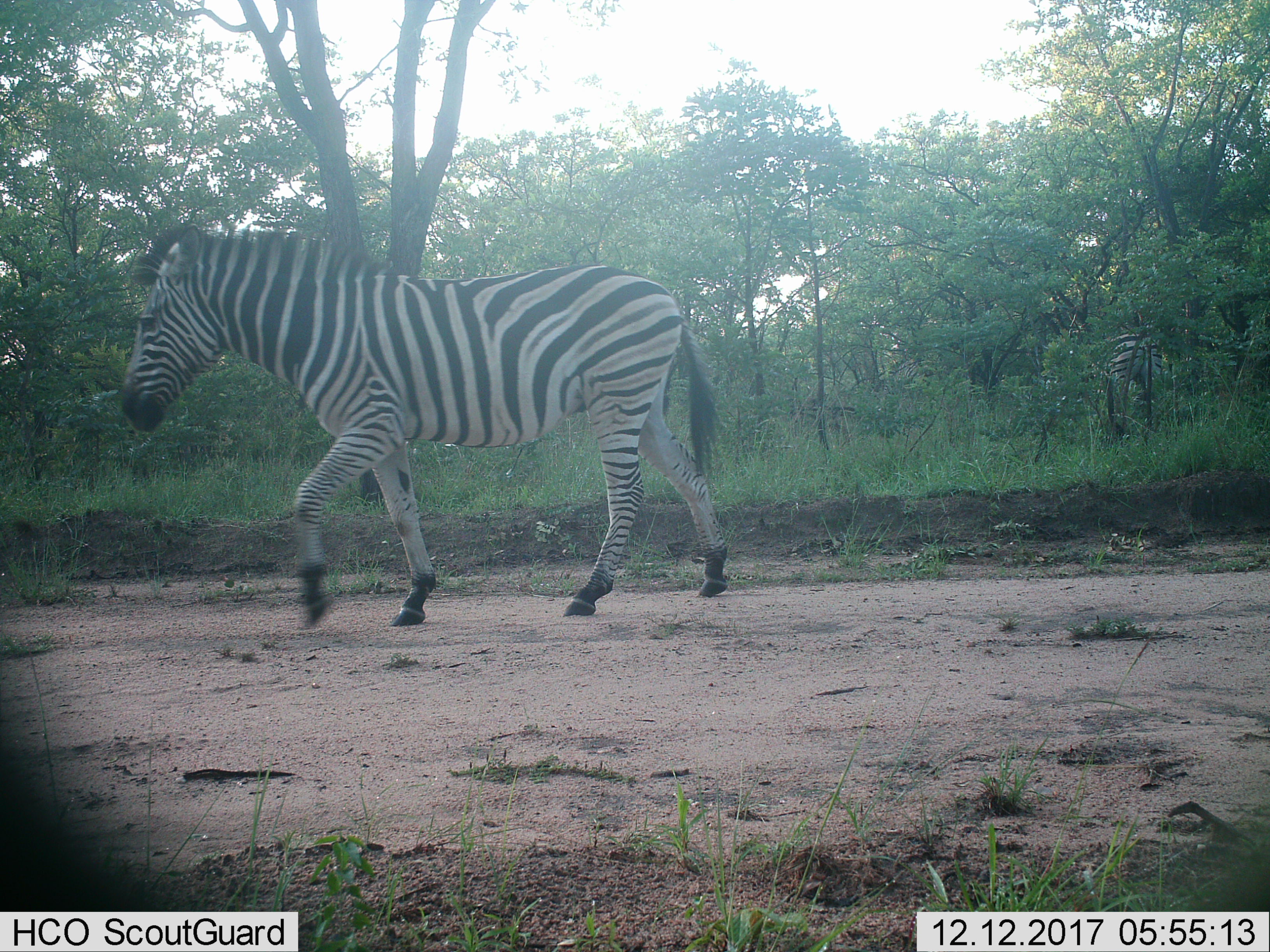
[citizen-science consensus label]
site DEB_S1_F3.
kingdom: Animalia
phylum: Chordata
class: Mammalia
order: Perissodactyla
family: Equidae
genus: Equus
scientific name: Equus quagga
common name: plains zebra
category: zebraplains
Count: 1.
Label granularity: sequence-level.